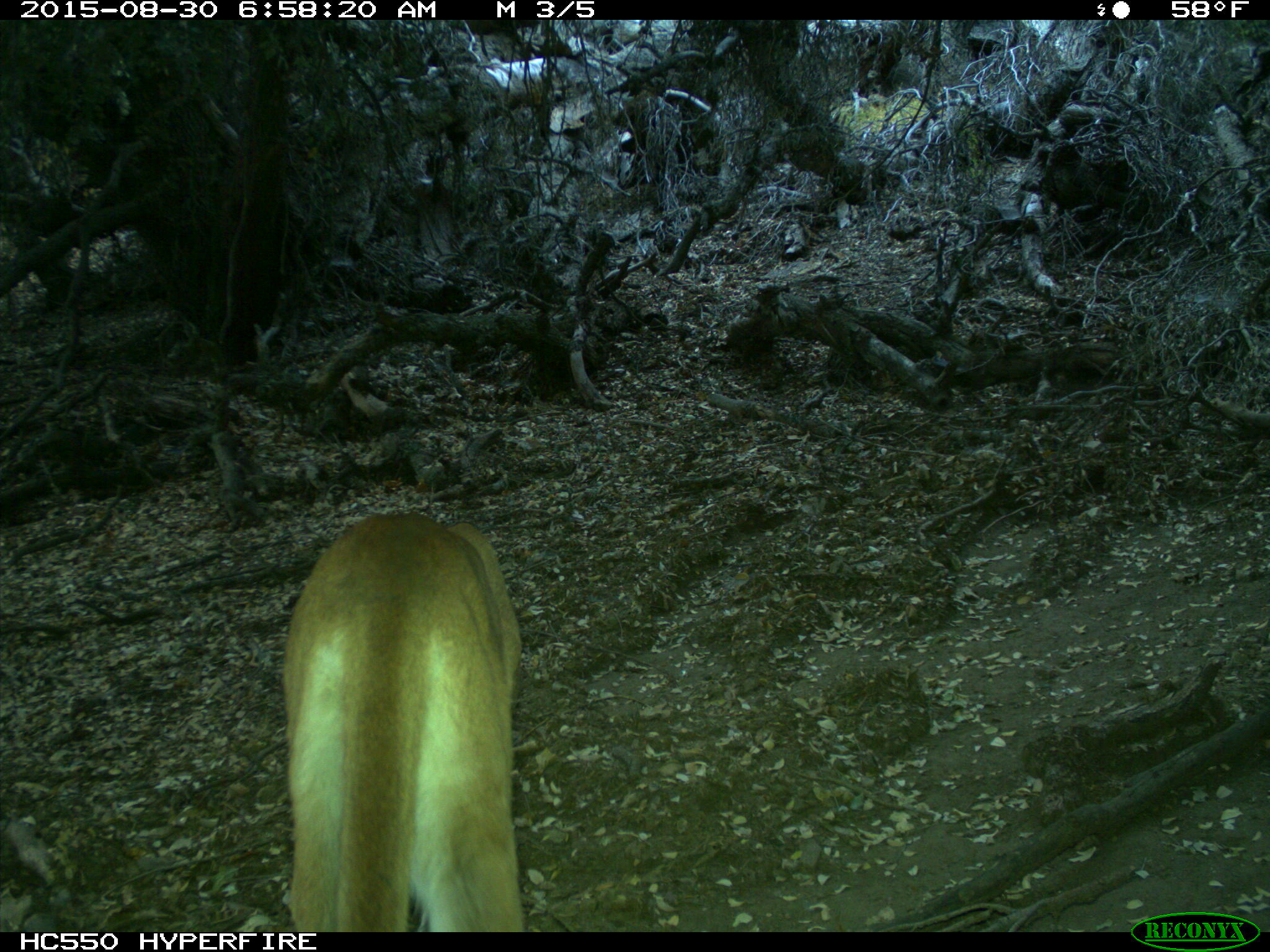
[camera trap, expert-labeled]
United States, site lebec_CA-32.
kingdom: Animalia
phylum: Chordata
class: Mammalia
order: Carnivora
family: Felidae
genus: Puma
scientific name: Puma concolor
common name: mountain lion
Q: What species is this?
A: Puma concolor (mountain lion).